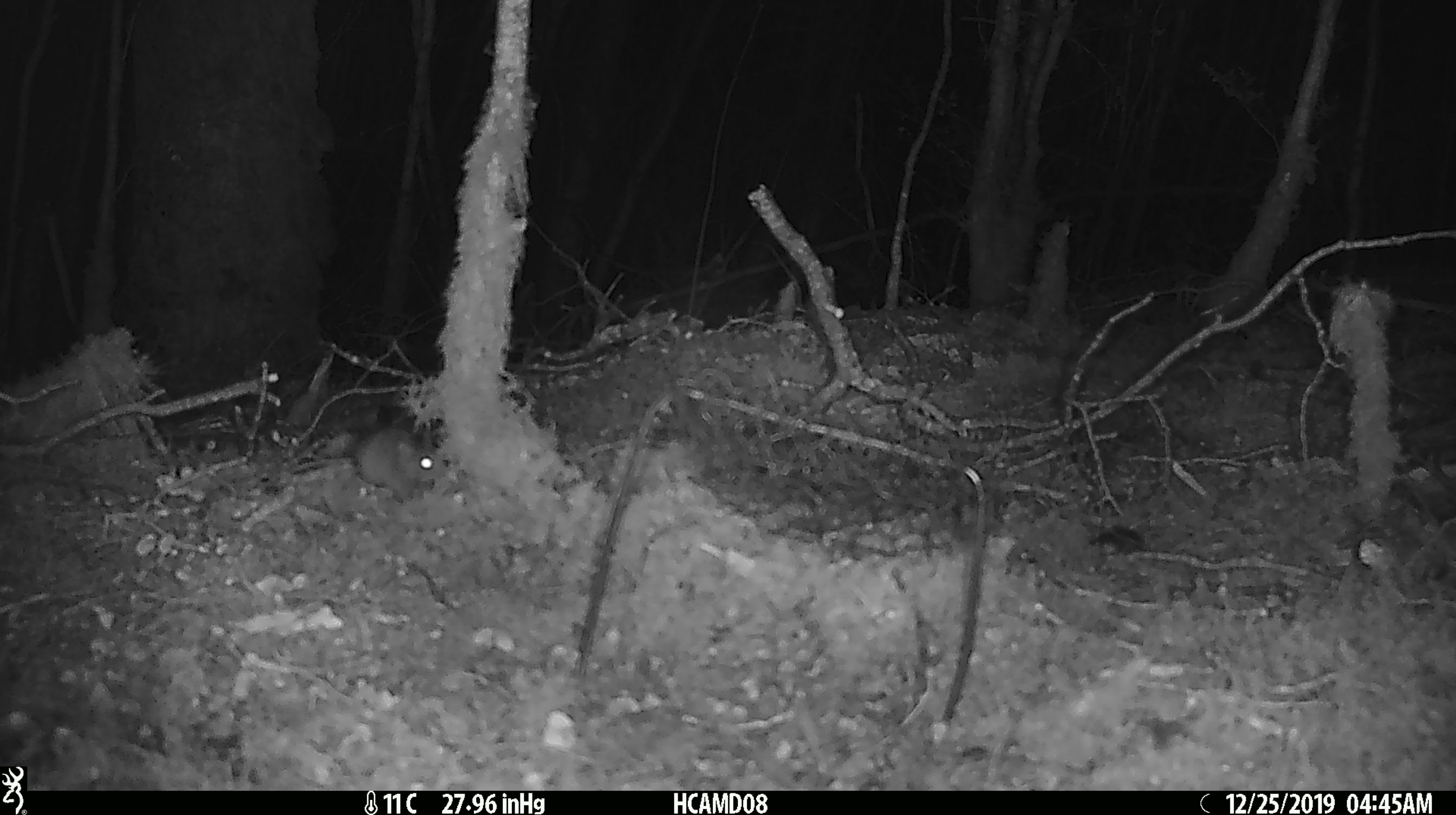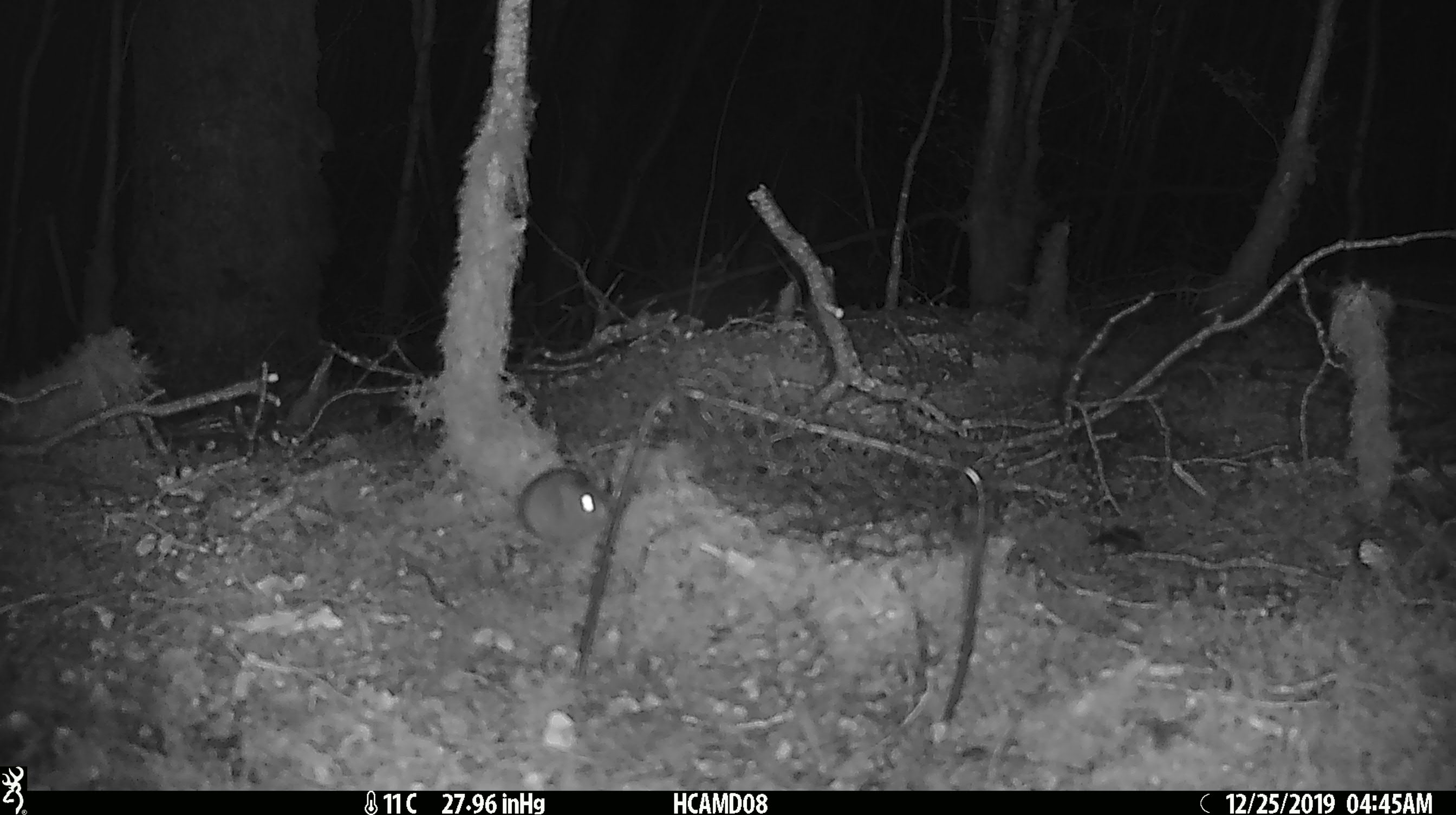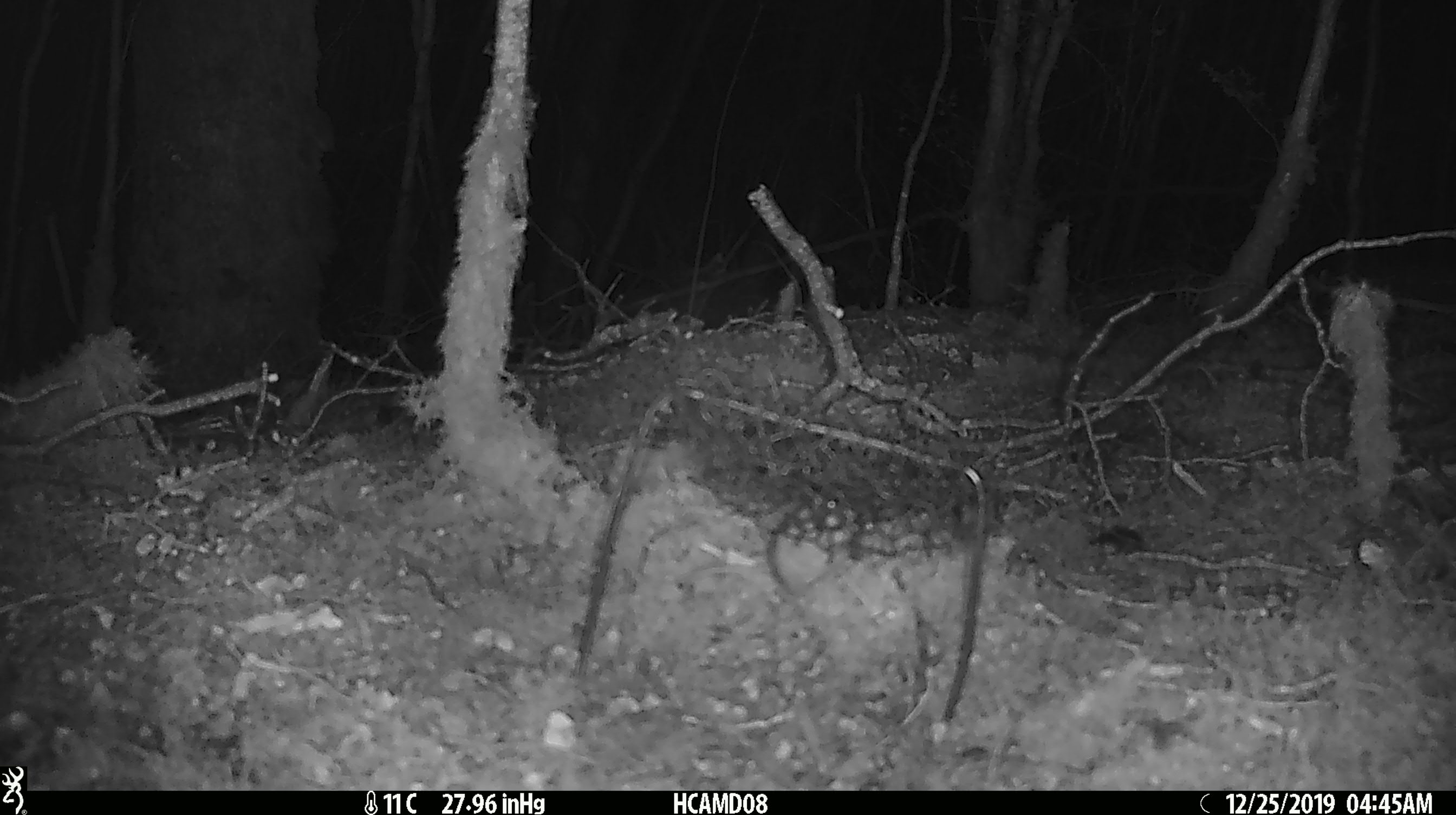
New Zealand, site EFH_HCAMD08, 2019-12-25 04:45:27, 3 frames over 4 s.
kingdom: Animalia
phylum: Chordata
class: Mammalia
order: Rodentia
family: Muridae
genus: Mus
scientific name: Mus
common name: mouse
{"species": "mouse (Mus)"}